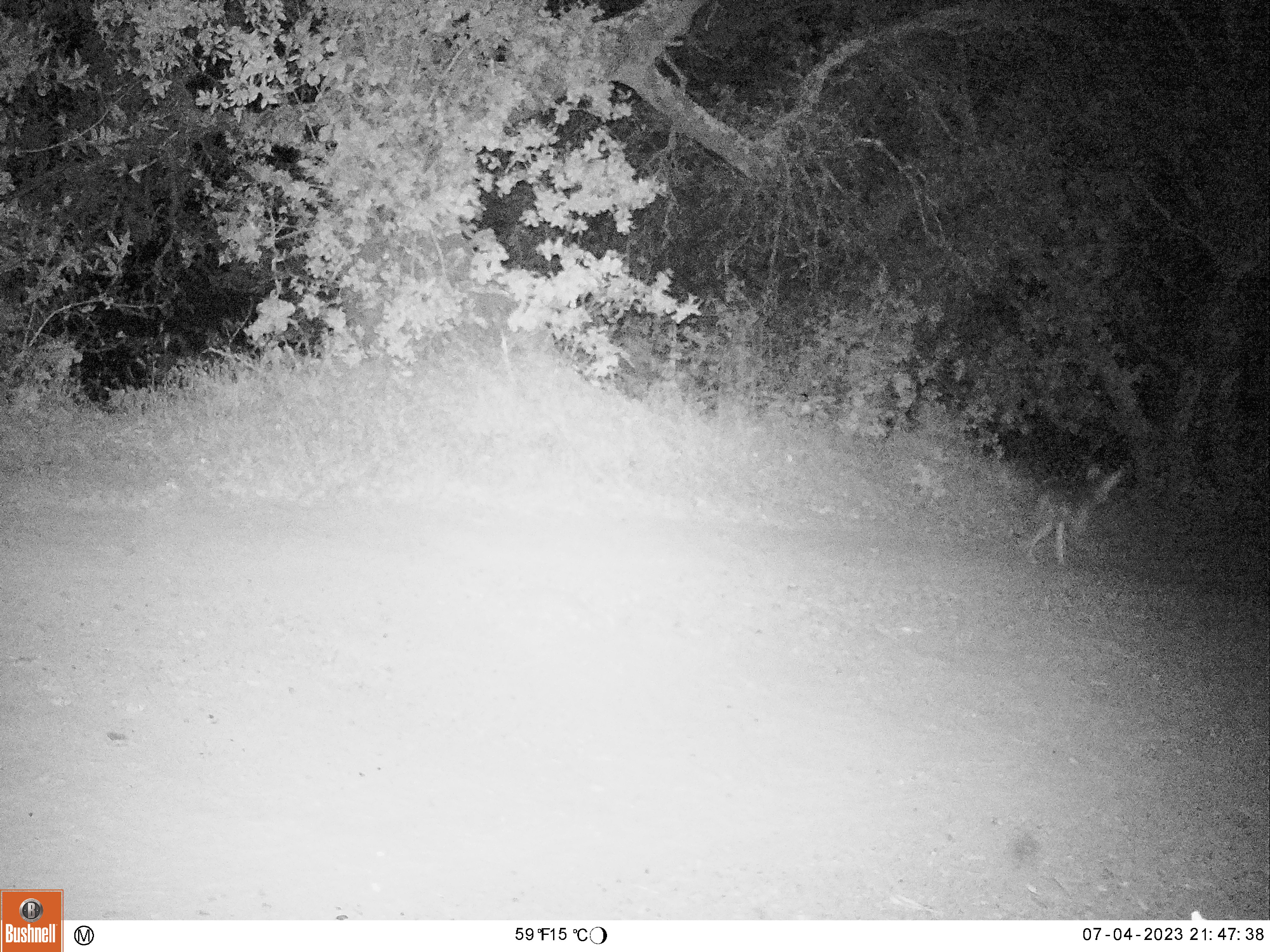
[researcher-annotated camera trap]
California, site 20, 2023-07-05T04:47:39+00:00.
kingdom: Animalia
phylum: Chordata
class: Mammalia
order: Carnivora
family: Canidae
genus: Canis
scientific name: Canis latrans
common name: coyote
Coyote (Canis latrans).